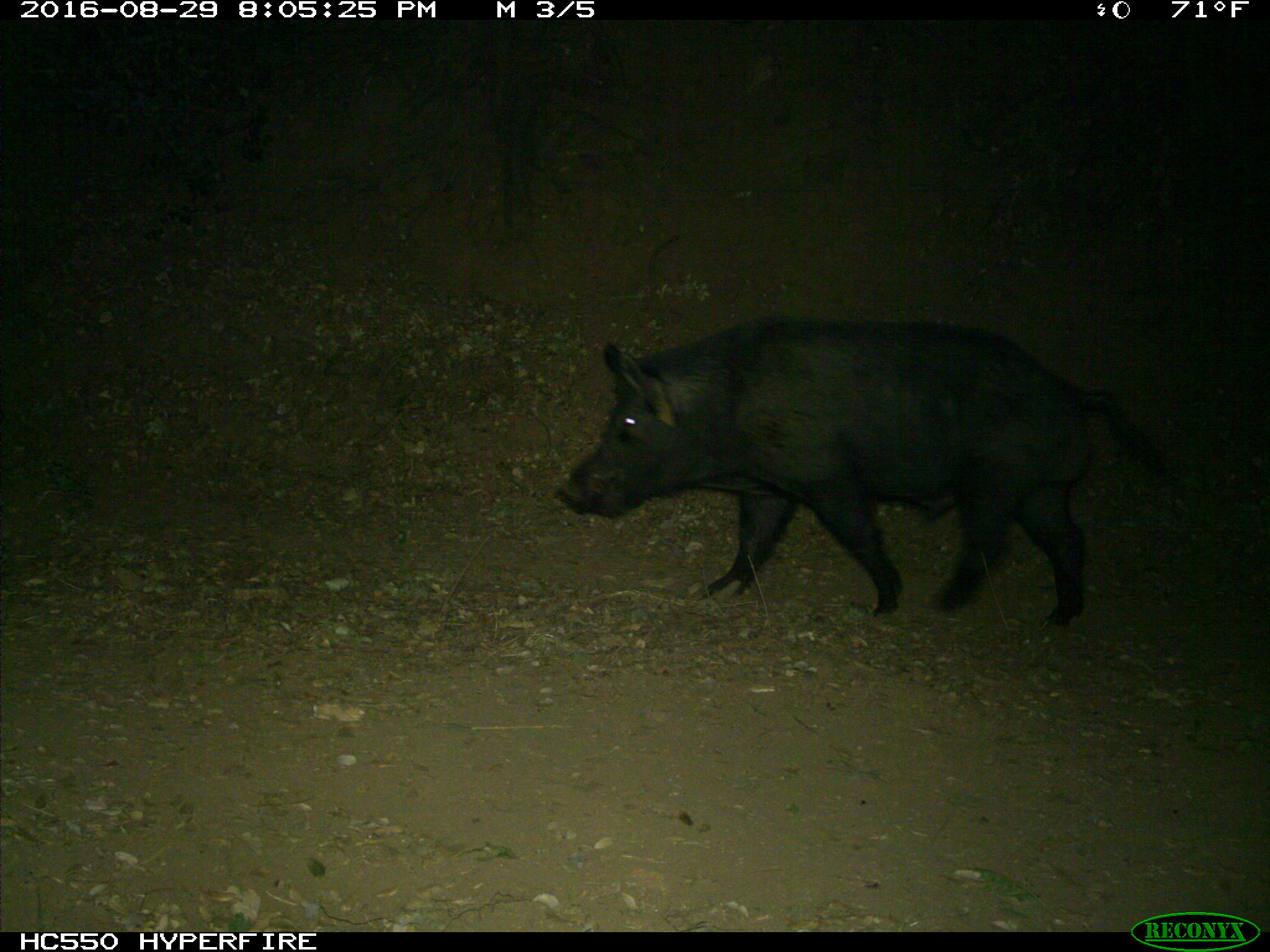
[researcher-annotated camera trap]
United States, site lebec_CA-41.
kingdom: Animalia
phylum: Chordata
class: Mammalia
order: Artiodactyla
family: Suidae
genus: Sus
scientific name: Sus scrofa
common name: wild boar